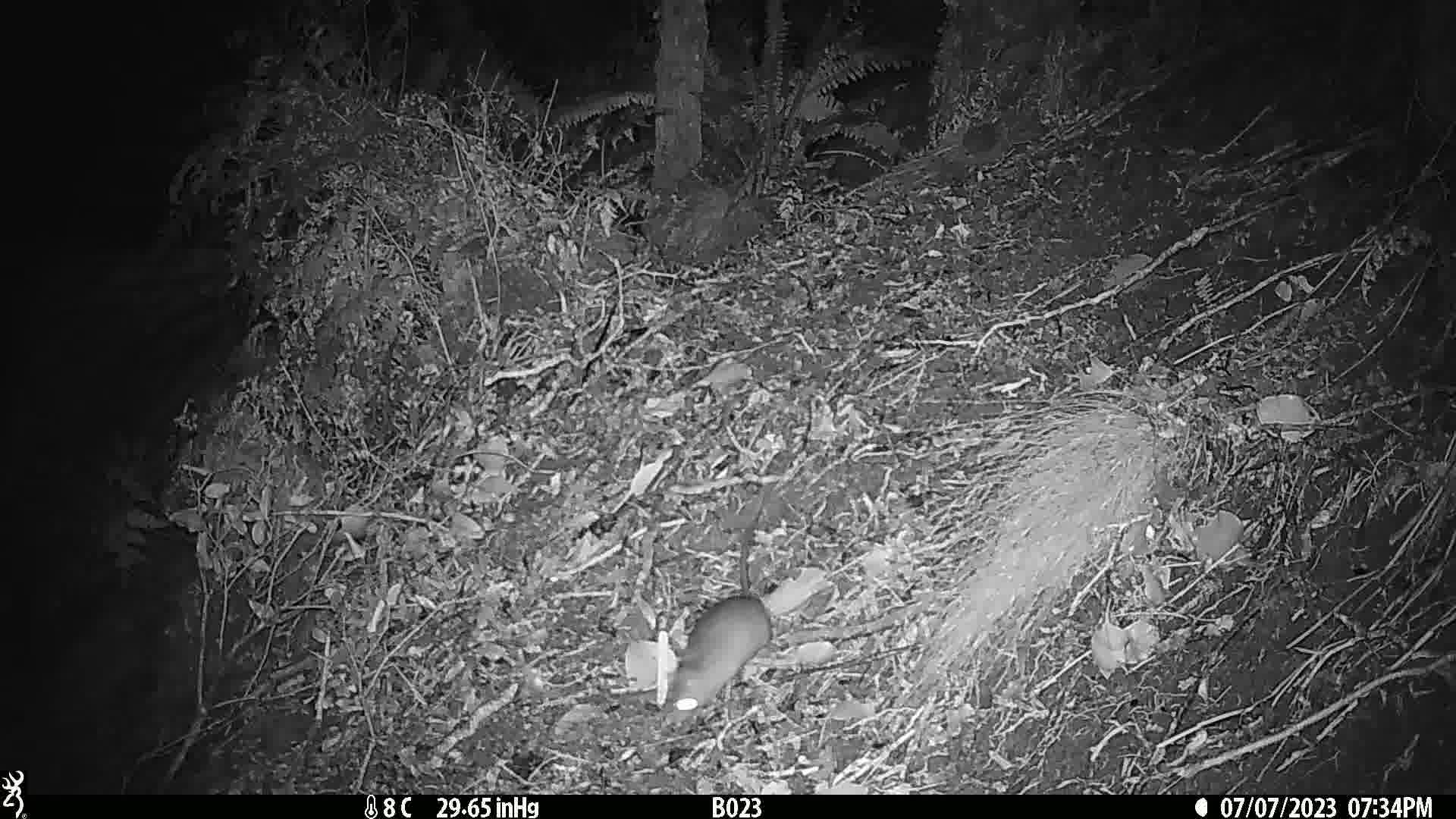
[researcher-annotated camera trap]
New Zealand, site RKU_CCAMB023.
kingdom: Animalia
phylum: Chordata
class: Mammalia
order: Rodentia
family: Muridae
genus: Rattus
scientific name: Rattus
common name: rat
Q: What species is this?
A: Rat (Rattus).